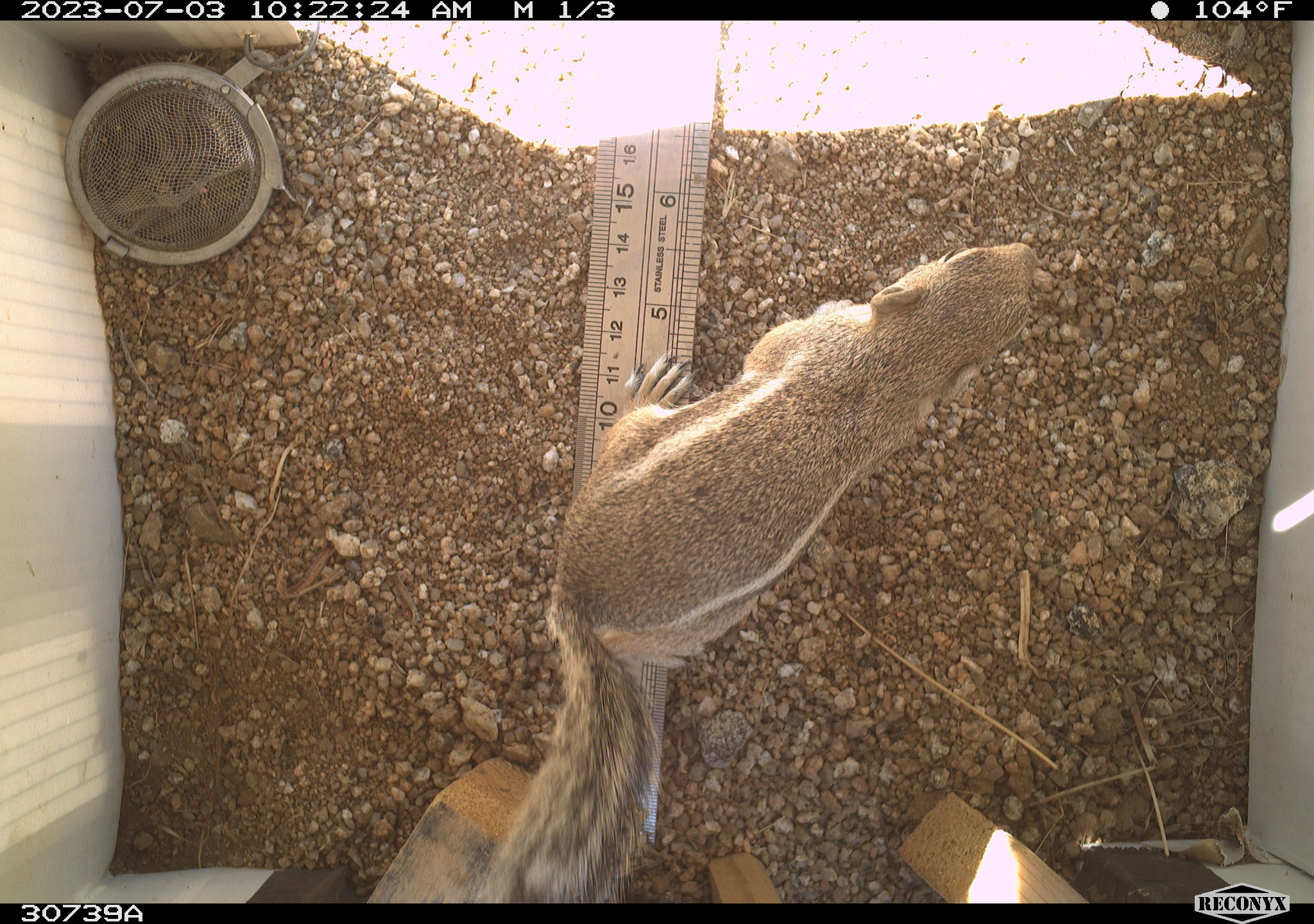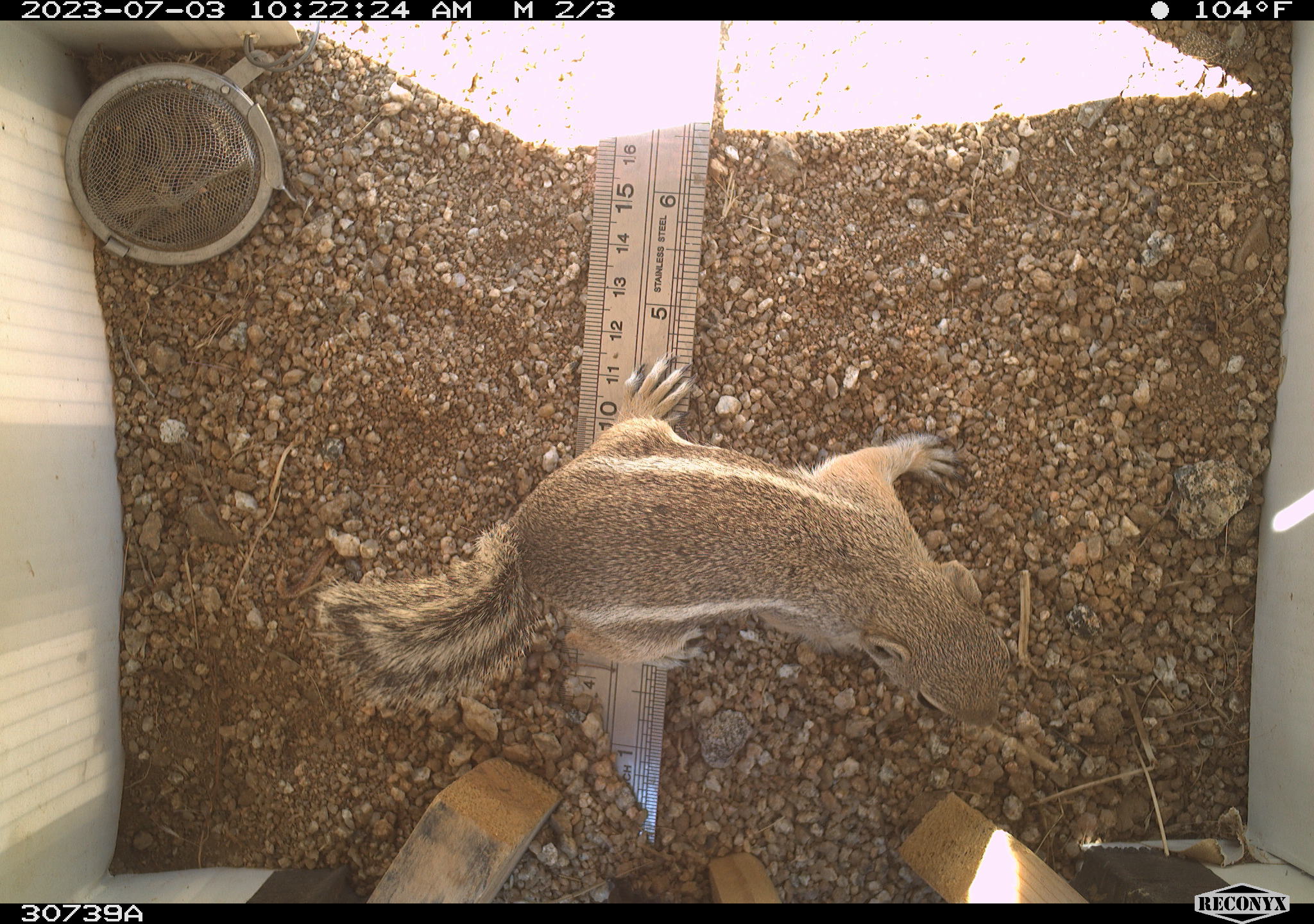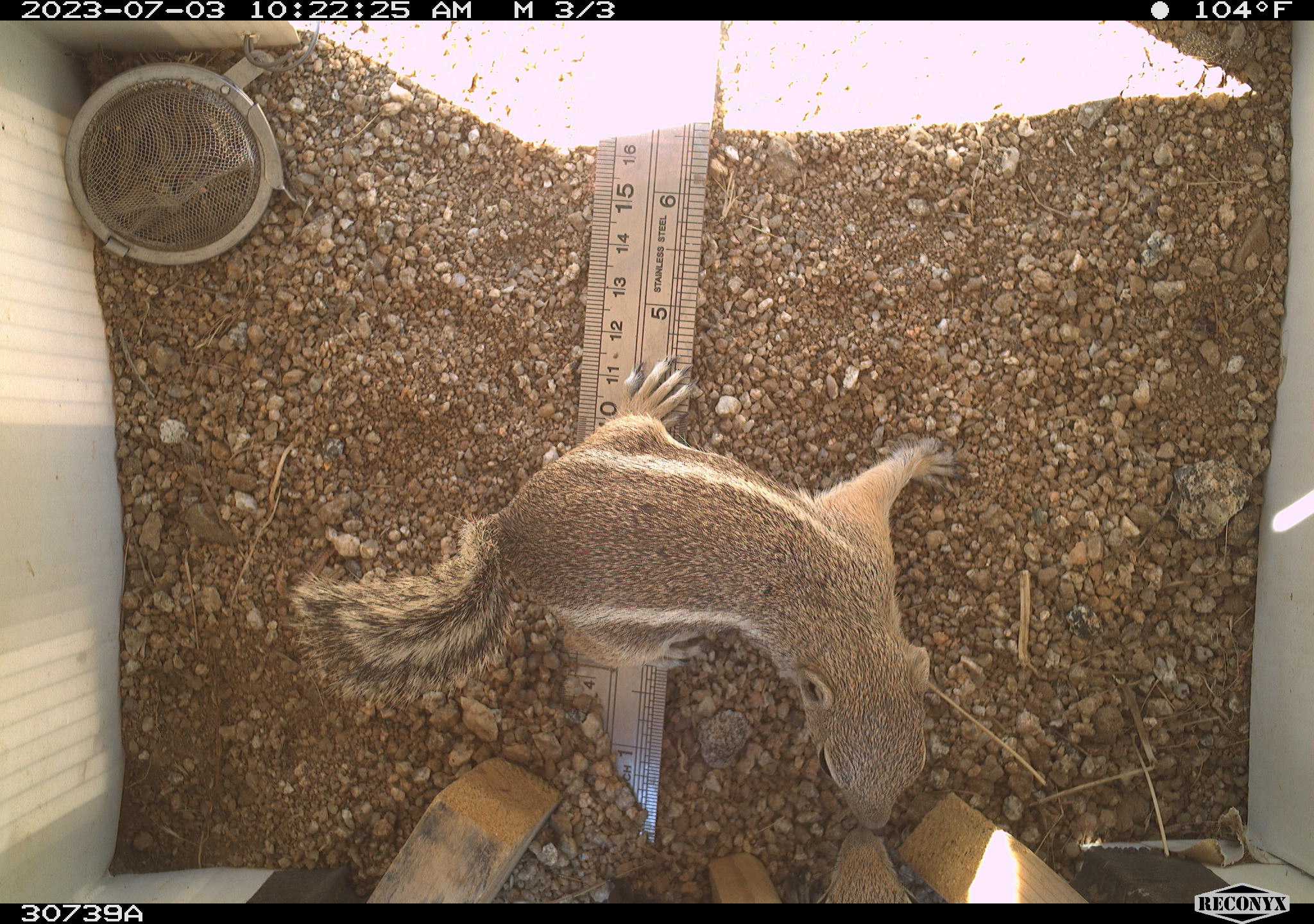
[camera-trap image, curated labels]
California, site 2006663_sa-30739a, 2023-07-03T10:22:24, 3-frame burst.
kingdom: Animalia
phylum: Chordata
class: Mammalia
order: Rodentia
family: Sciuridae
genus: Ammospermophilus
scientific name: Ammospermophilus leucurus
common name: white-tailed antelope squirrel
White-tailed antelope squirrel (Ammospermophilus leucurus).